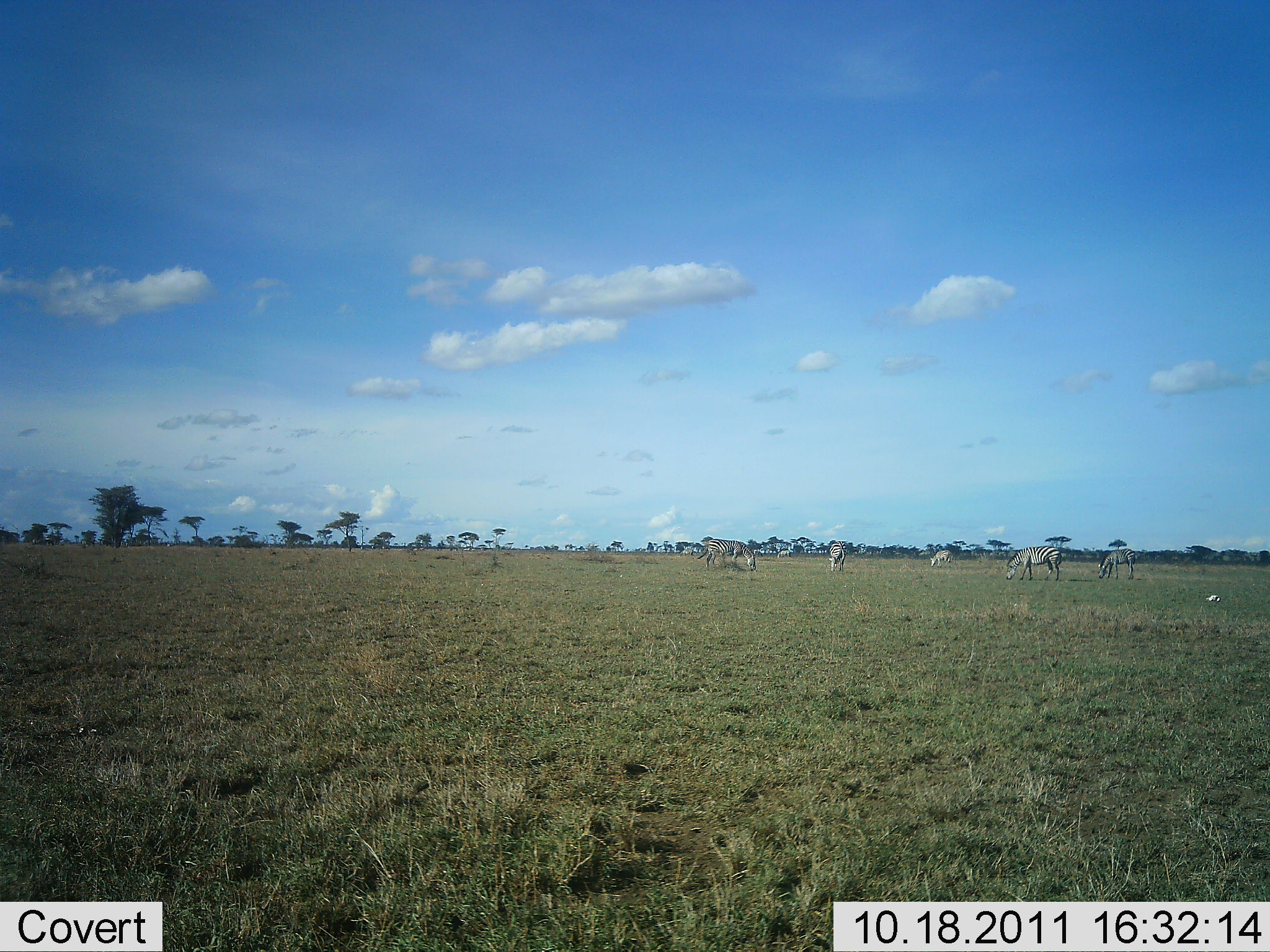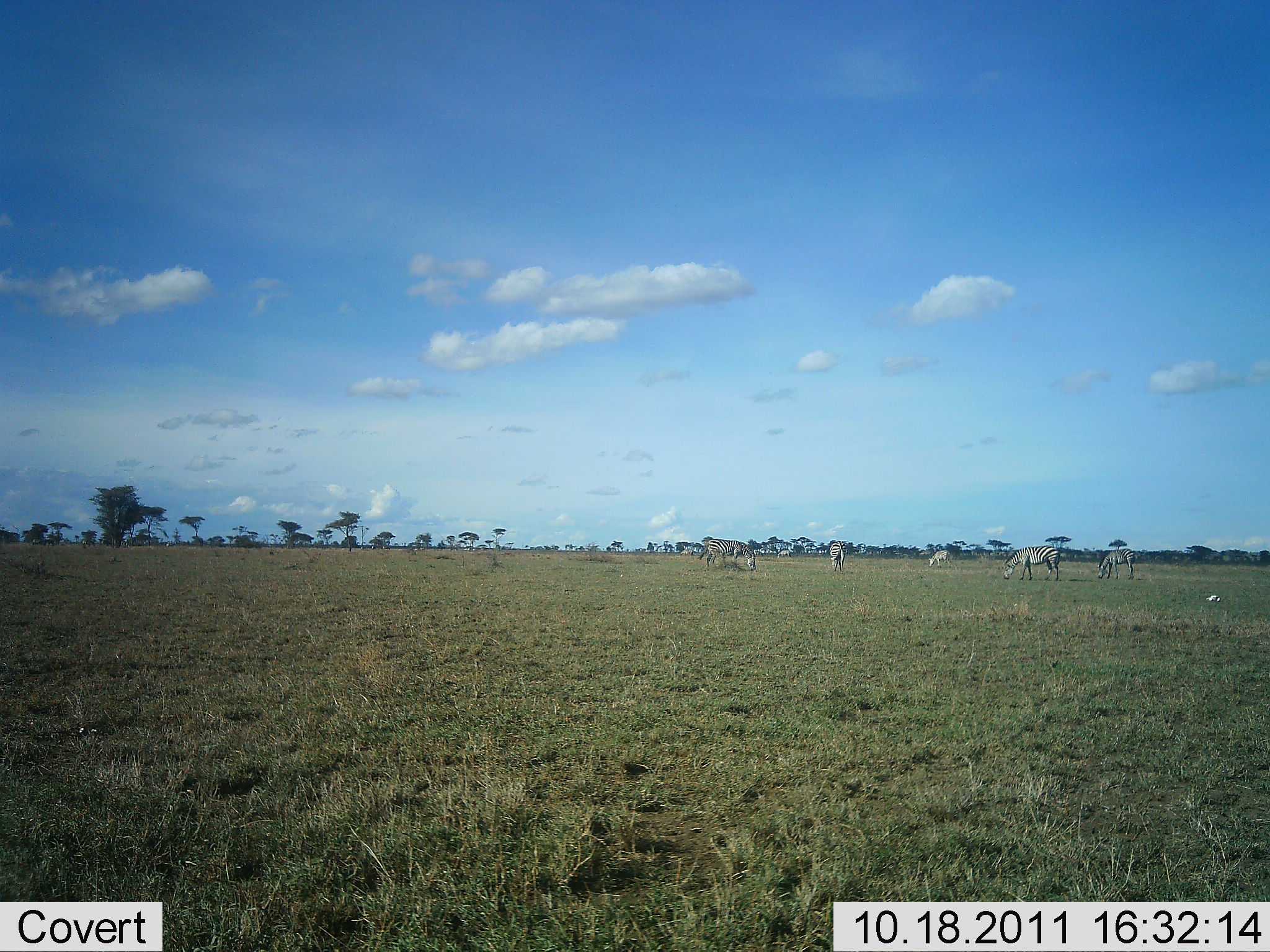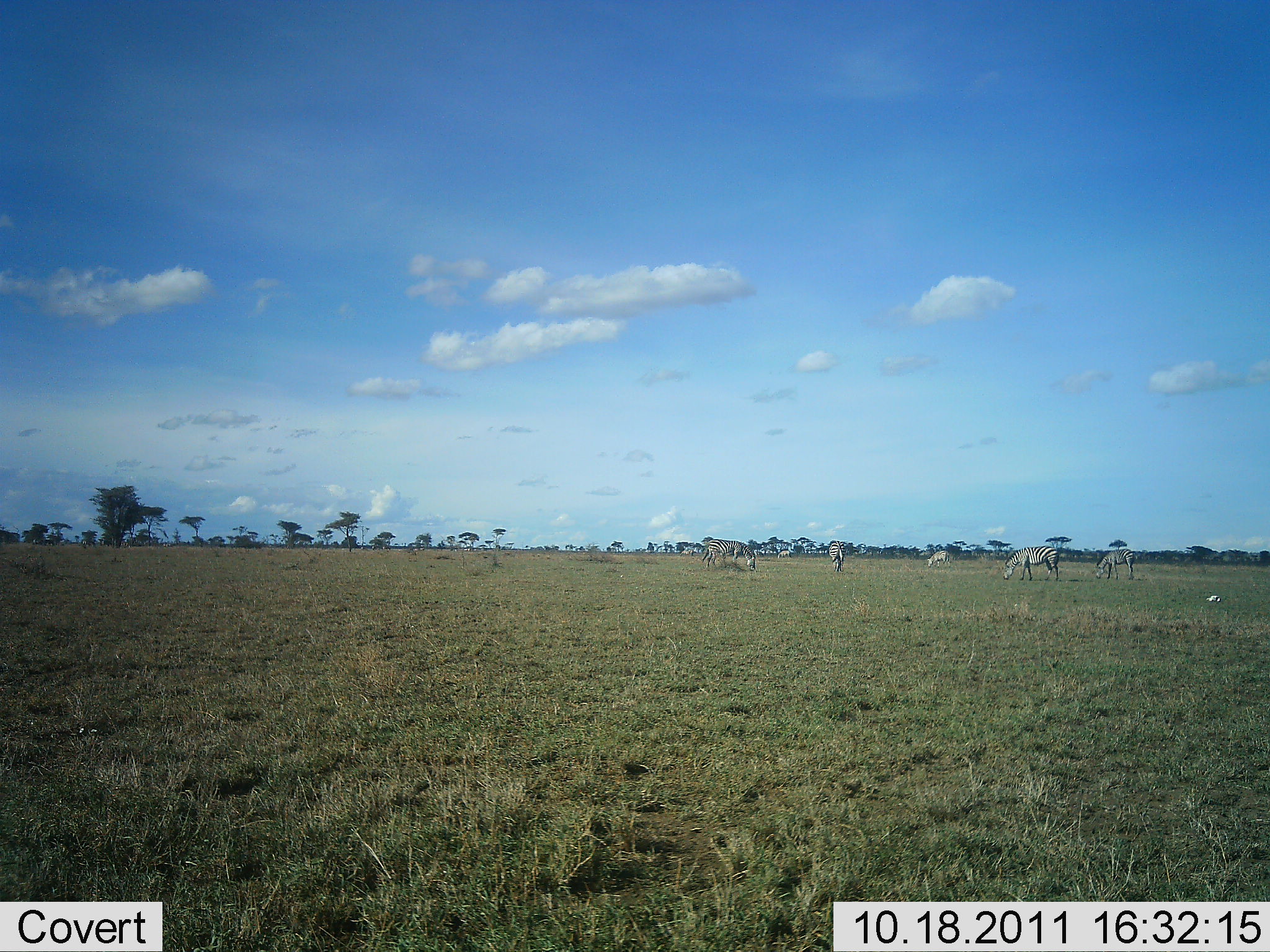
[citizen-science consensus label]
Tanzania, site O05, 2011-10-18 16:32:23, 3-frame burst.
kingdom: Animalia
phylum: Chordata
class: Mammalia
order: Perissodactyla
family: Equidae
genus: Equus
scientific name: Equus quagga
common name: plains zebra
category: zebra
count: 6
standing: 50%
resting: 0%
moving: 10%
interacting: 0%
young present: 0%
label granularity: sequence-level